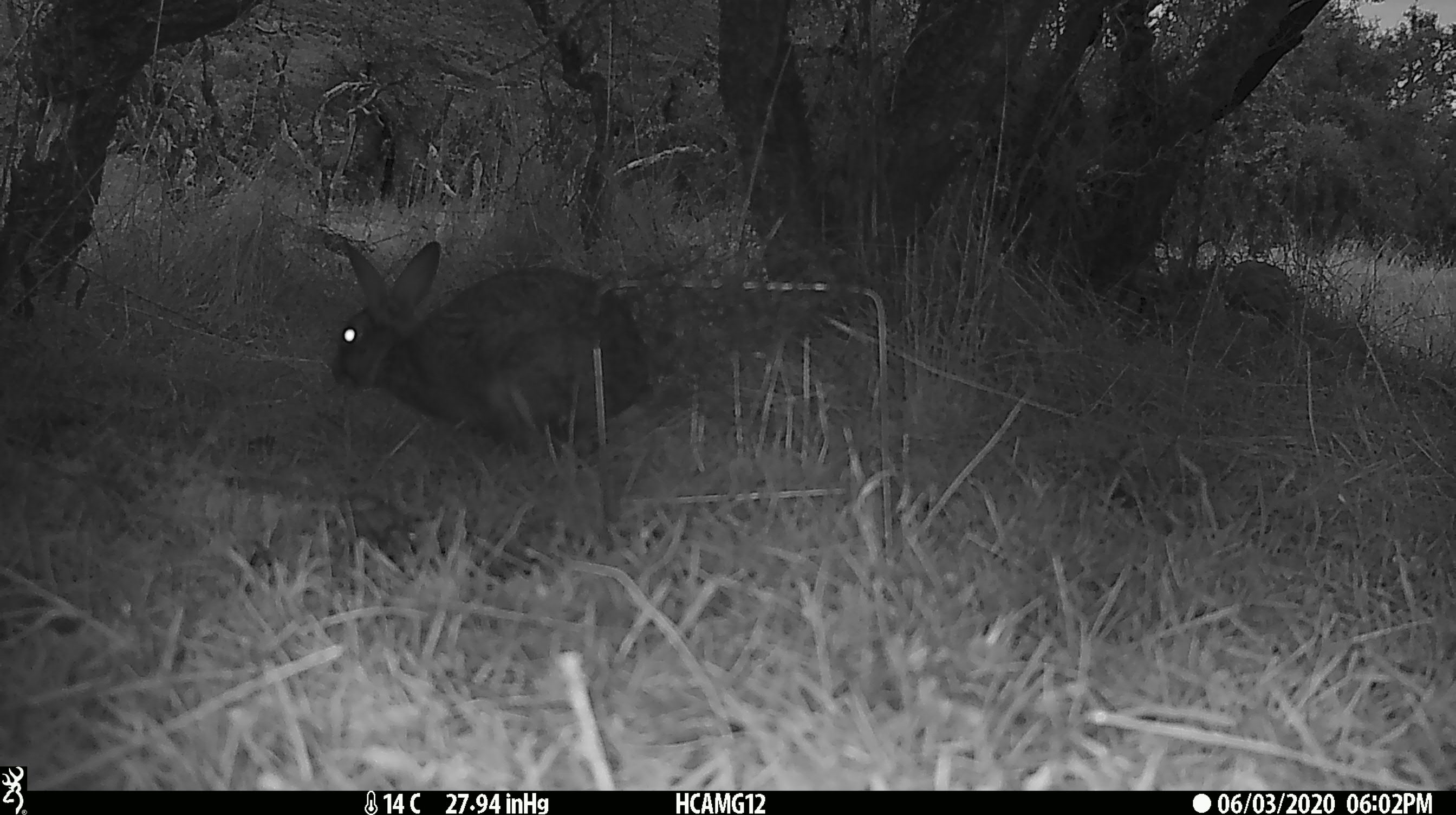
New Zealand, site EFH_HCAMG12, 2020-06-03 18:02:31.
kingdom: Animalia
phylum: Chordata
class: Mammalia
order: Lagomorpha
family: Leporidae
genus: Oryctolagus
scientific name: Oryctolagus cuniculus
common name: european rabbit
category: rabbit